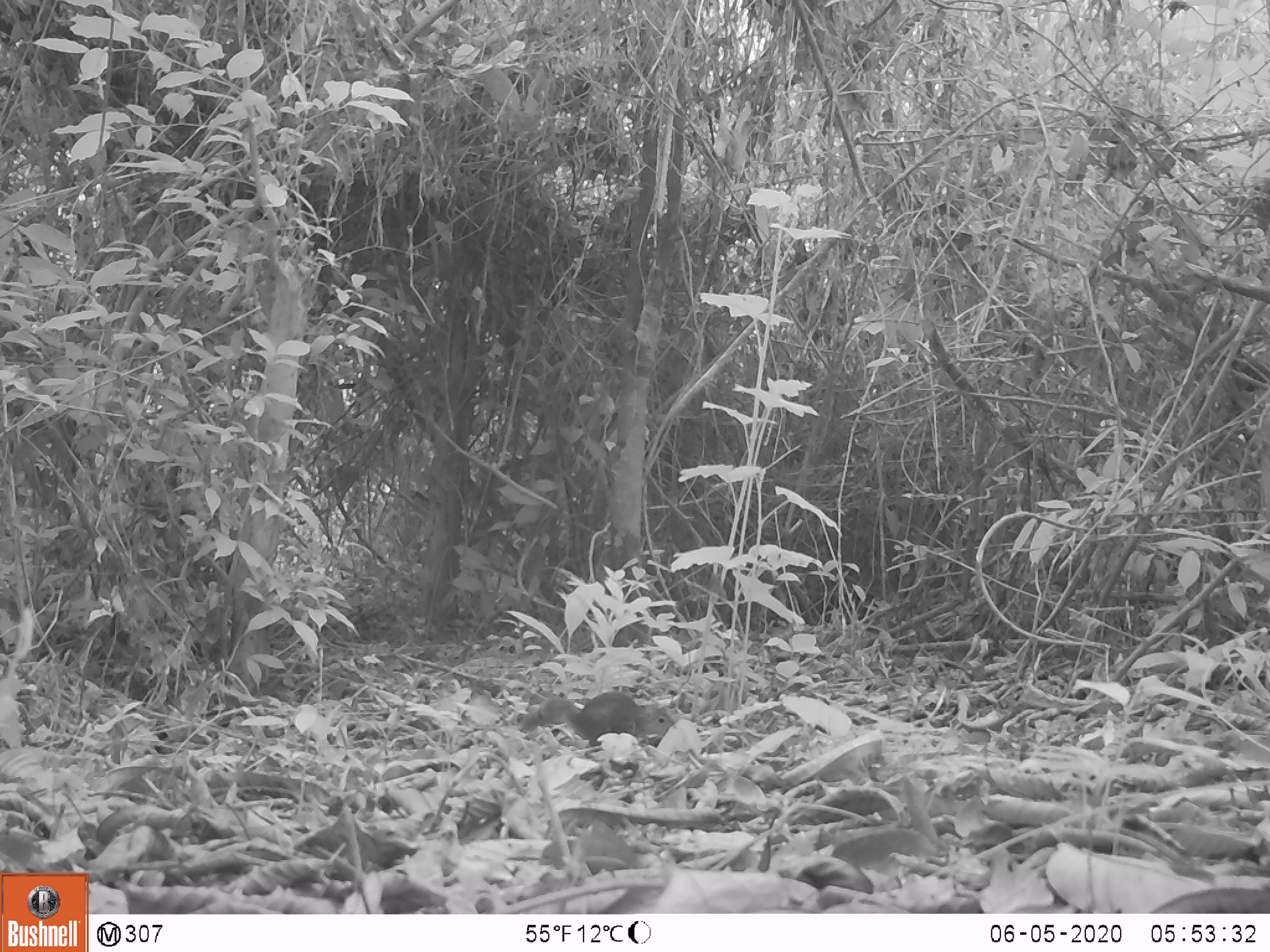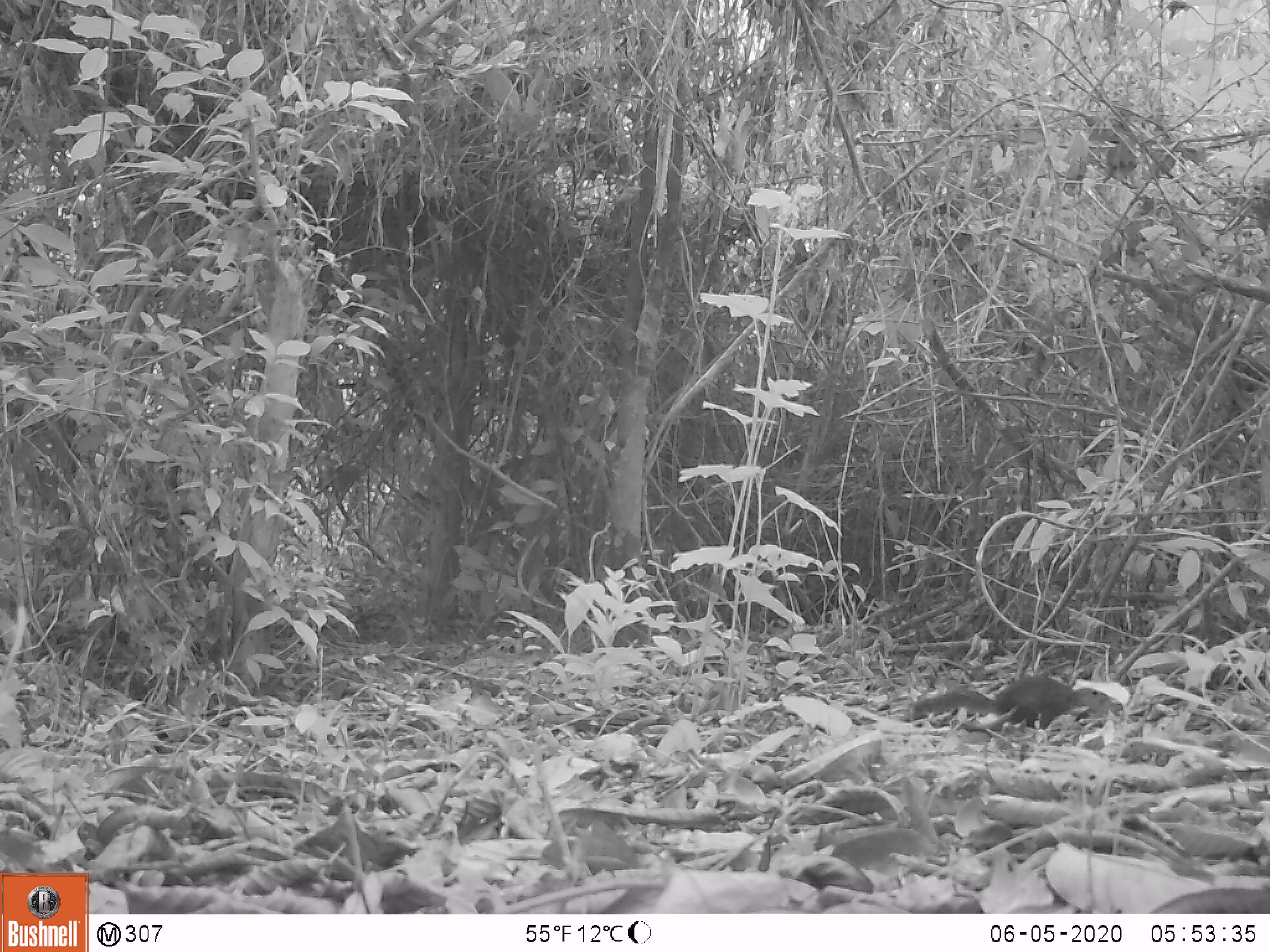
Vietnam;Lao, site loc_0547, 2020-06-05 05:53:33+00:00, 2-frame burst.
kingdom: Animalia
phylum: Chordata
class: Mammalia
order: Scandentia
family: Tupaiidae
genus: Tupaia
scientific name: Tupaia belangeri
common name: northern treeshrew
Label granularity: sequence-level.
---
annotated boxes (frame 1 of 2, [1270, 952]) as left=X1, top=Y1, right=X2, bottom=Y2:
northern treeshrew: left=519, top=691, right=675, bottom=752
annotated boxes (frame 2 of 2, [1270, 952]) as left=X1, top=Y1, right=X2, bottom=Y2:
northern treeshrew: left=903, top=673, right=1119, bottom=732